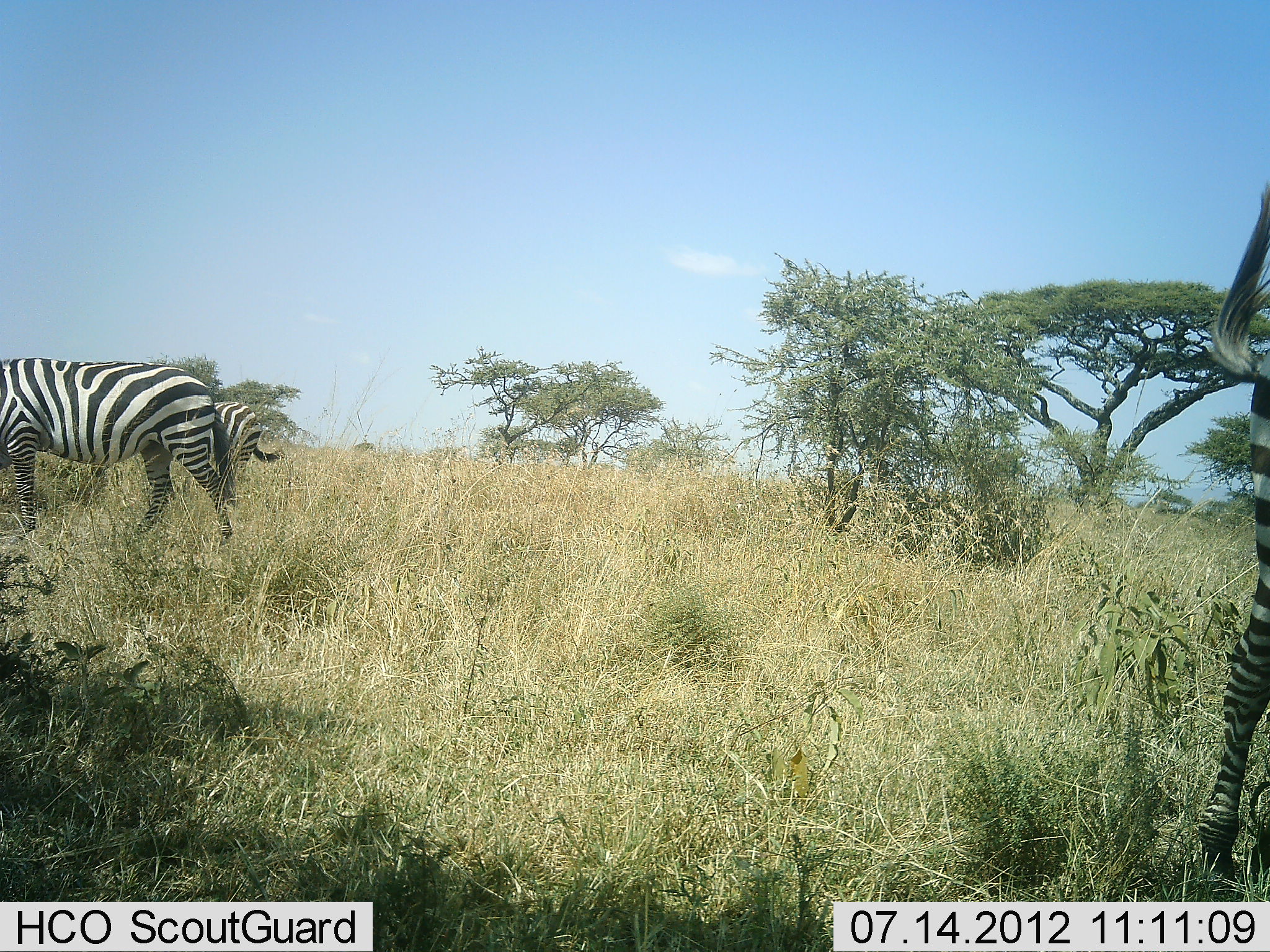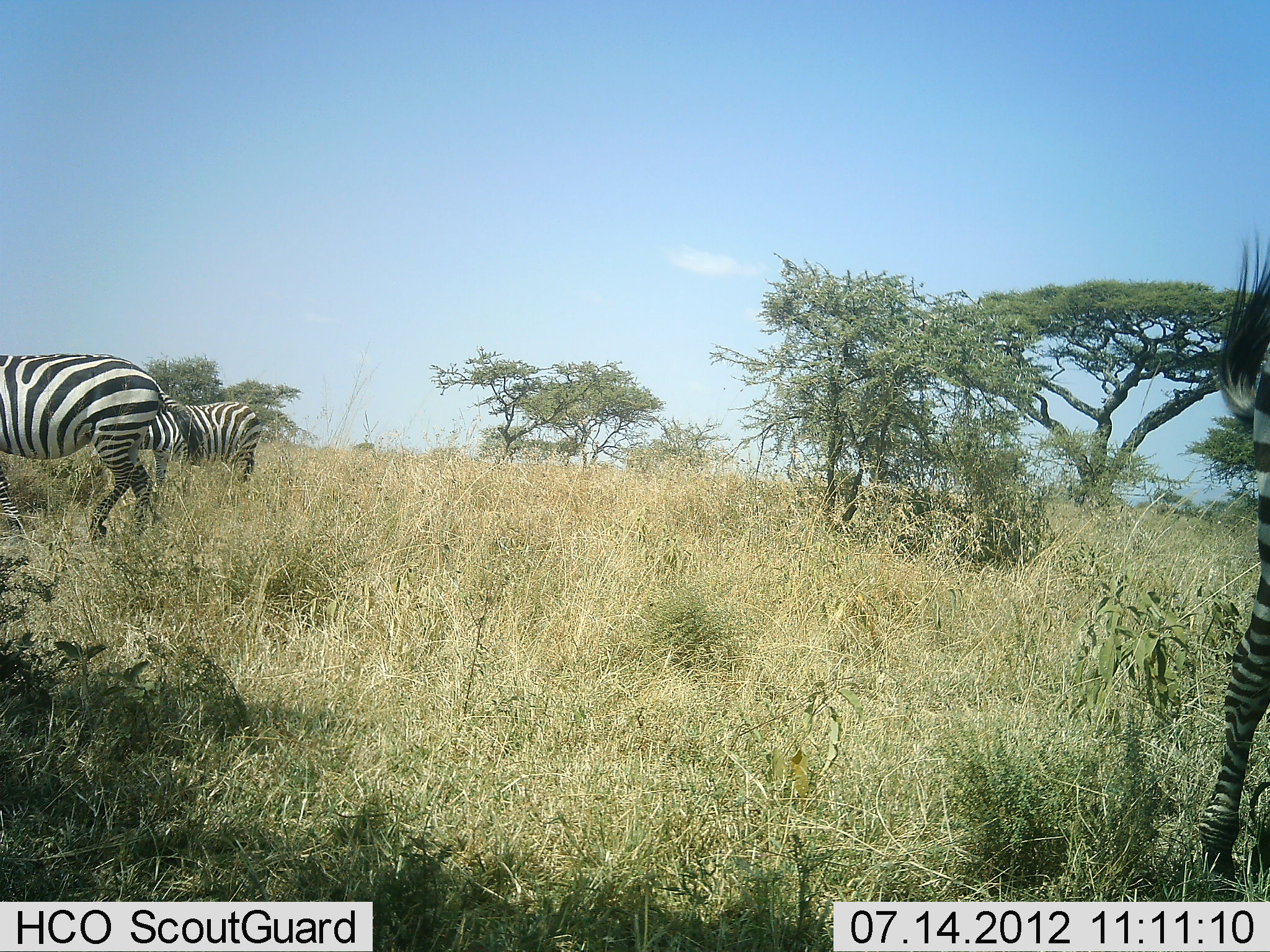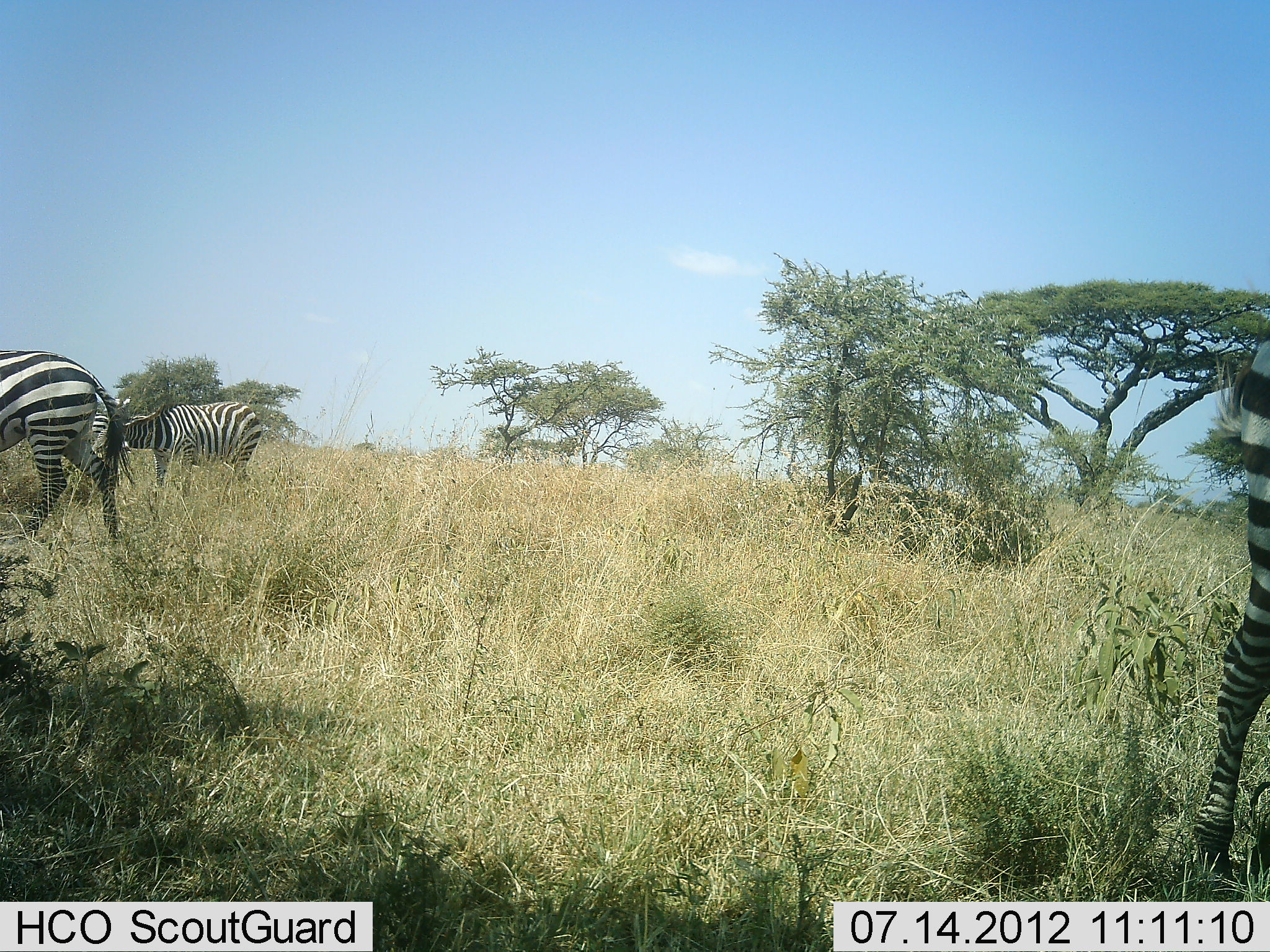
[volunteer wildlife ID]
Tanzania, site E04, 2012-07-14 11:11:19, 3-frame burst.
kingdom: Animalia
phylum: Chordata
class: Mammalia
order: Perissodactyla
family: Equidae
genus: Equus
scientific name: Equus quagga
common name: plains zebra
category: zebra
Zebra (plains zebra) (Equus quagga), count 3. Behavior (volunteer vote fractions): standing 60%, resting 0%, moving 90%, interacting 0%. Young present (vote fraction): 0%. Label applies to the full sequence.